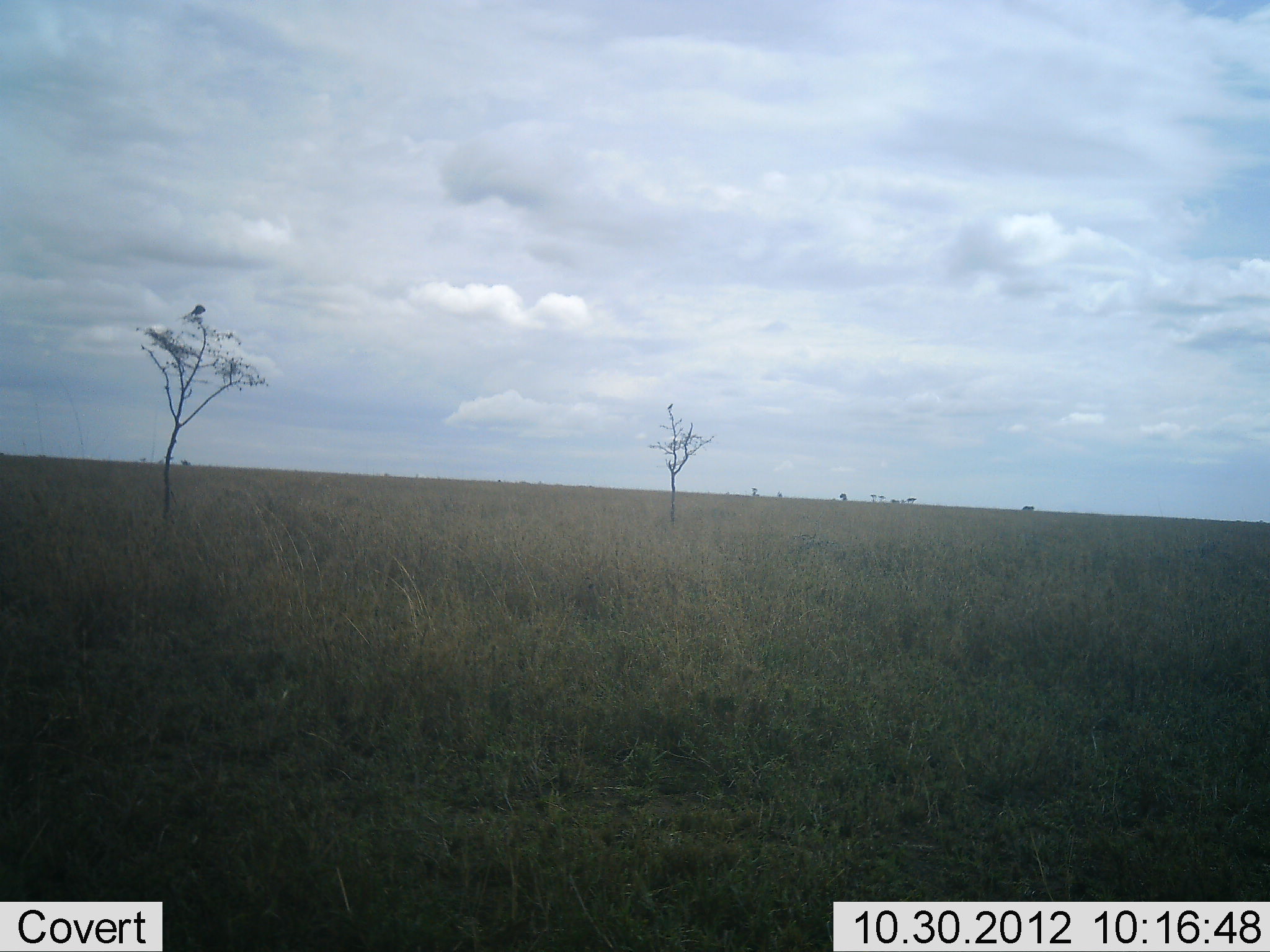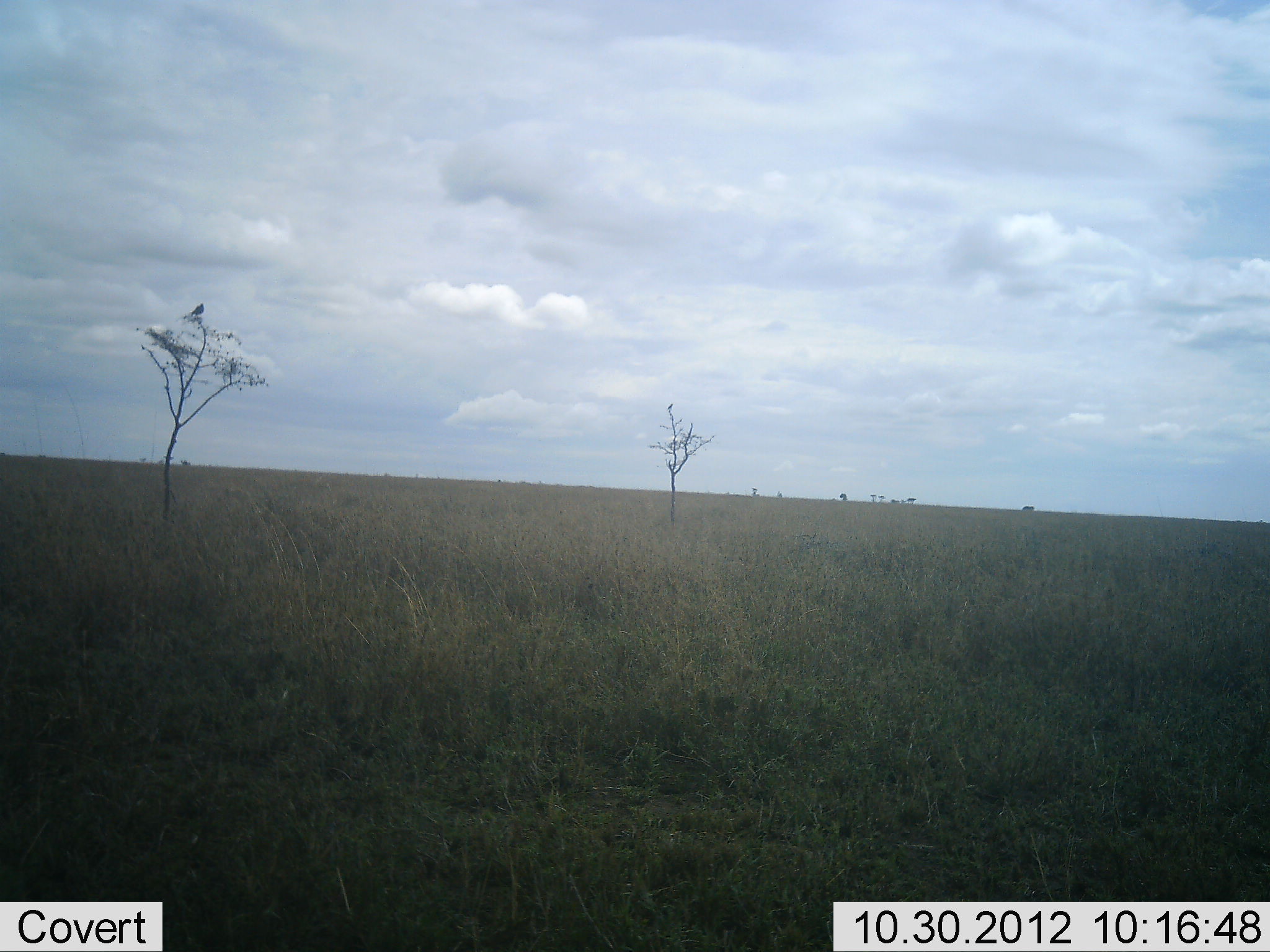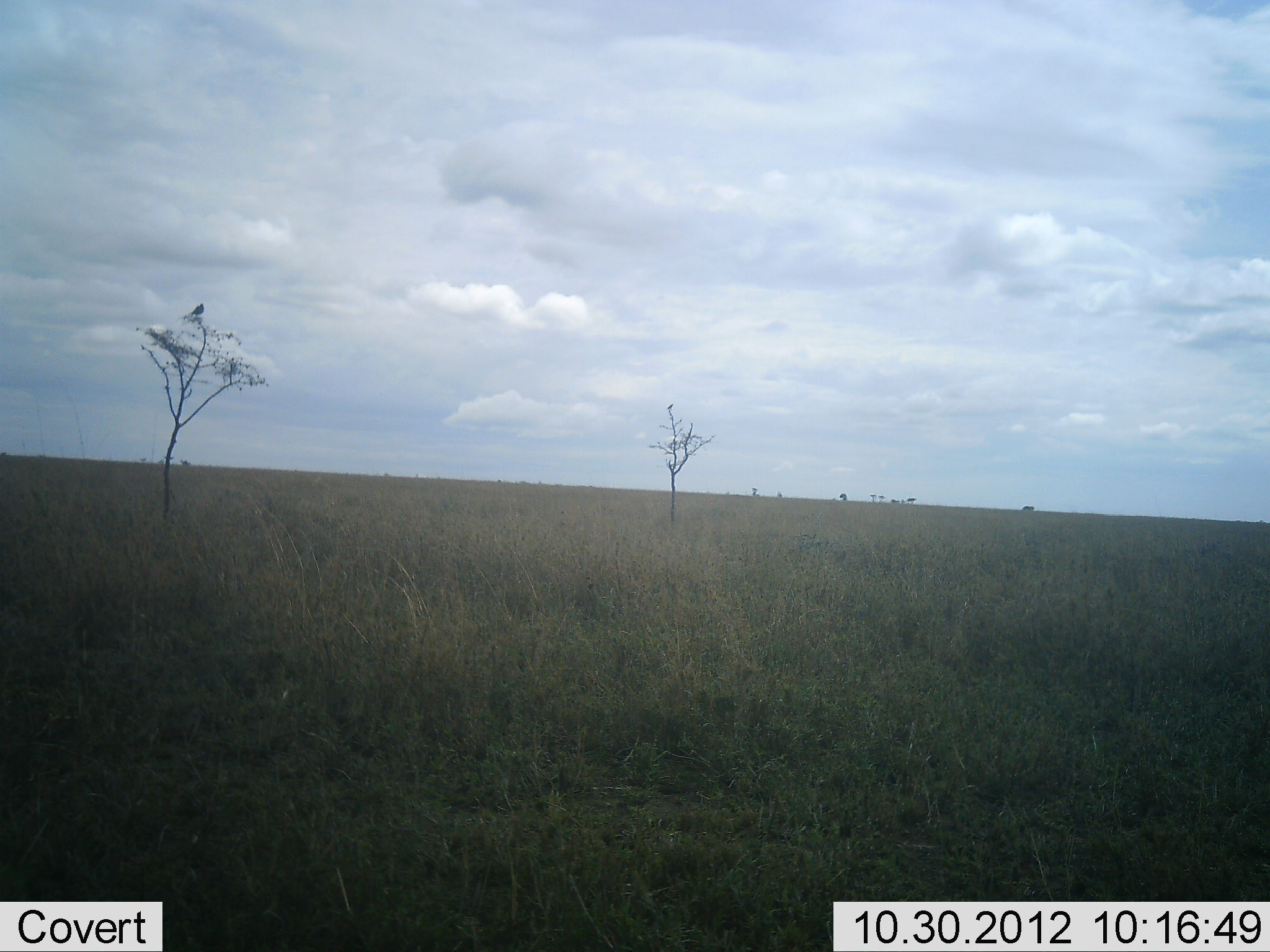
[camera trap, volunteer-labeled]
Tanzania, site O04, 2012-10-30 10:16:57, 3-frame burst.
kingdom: Animalia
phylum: Chordata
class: Aves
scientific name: Aves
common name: bird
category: otherbird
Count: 1.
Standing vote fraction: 64%.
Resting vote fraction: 36%.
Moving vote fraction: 0%.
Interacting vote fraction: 0%.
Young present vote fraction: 0%.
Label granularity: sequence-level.